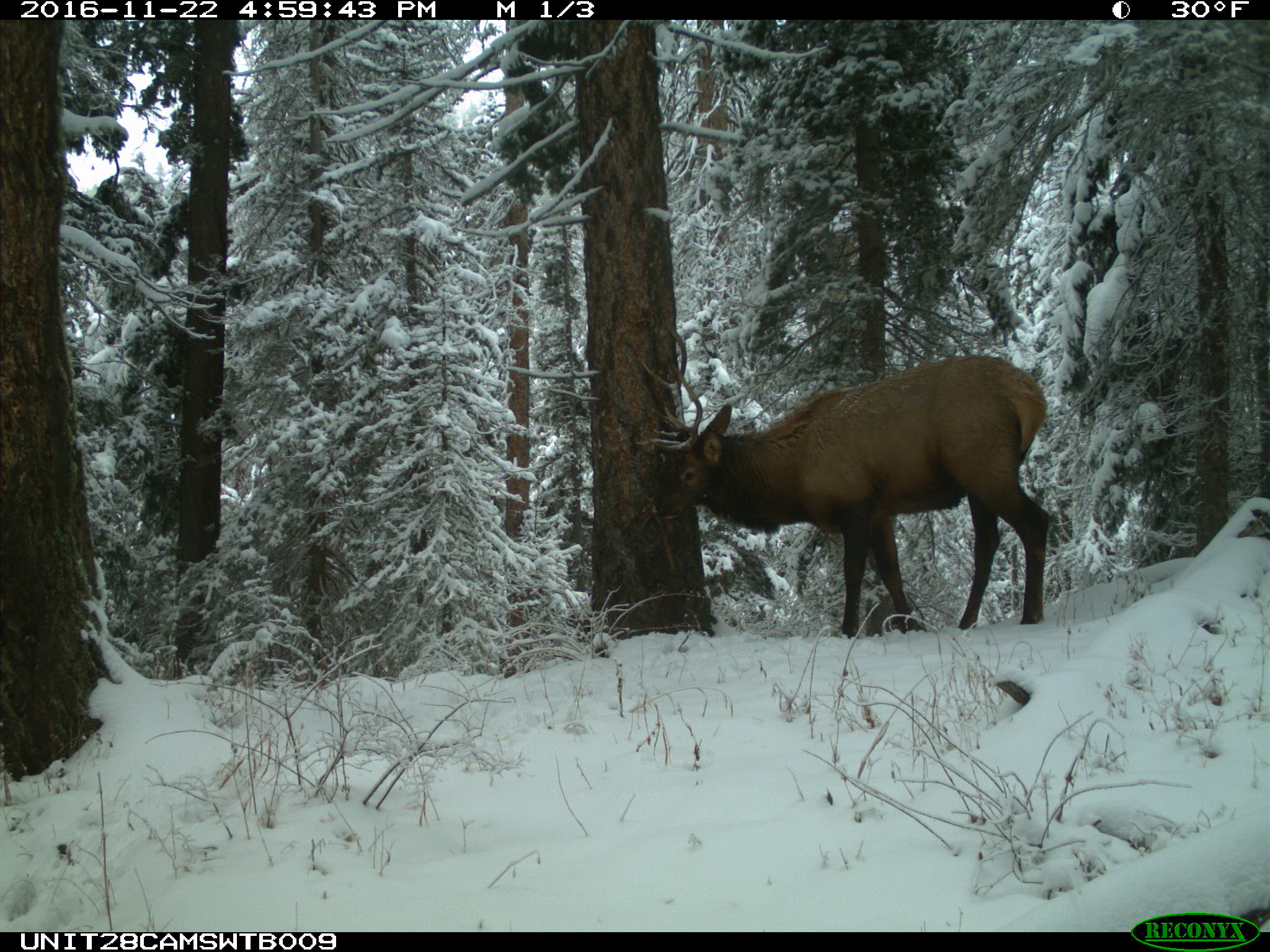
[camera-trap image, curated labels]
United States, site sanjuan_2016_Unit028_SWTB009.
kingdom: Animalia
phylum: Chordata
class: Mammalia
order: Artiodactyla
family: Cervidae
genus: Cervus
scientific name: Cervus elaphus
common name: red deer